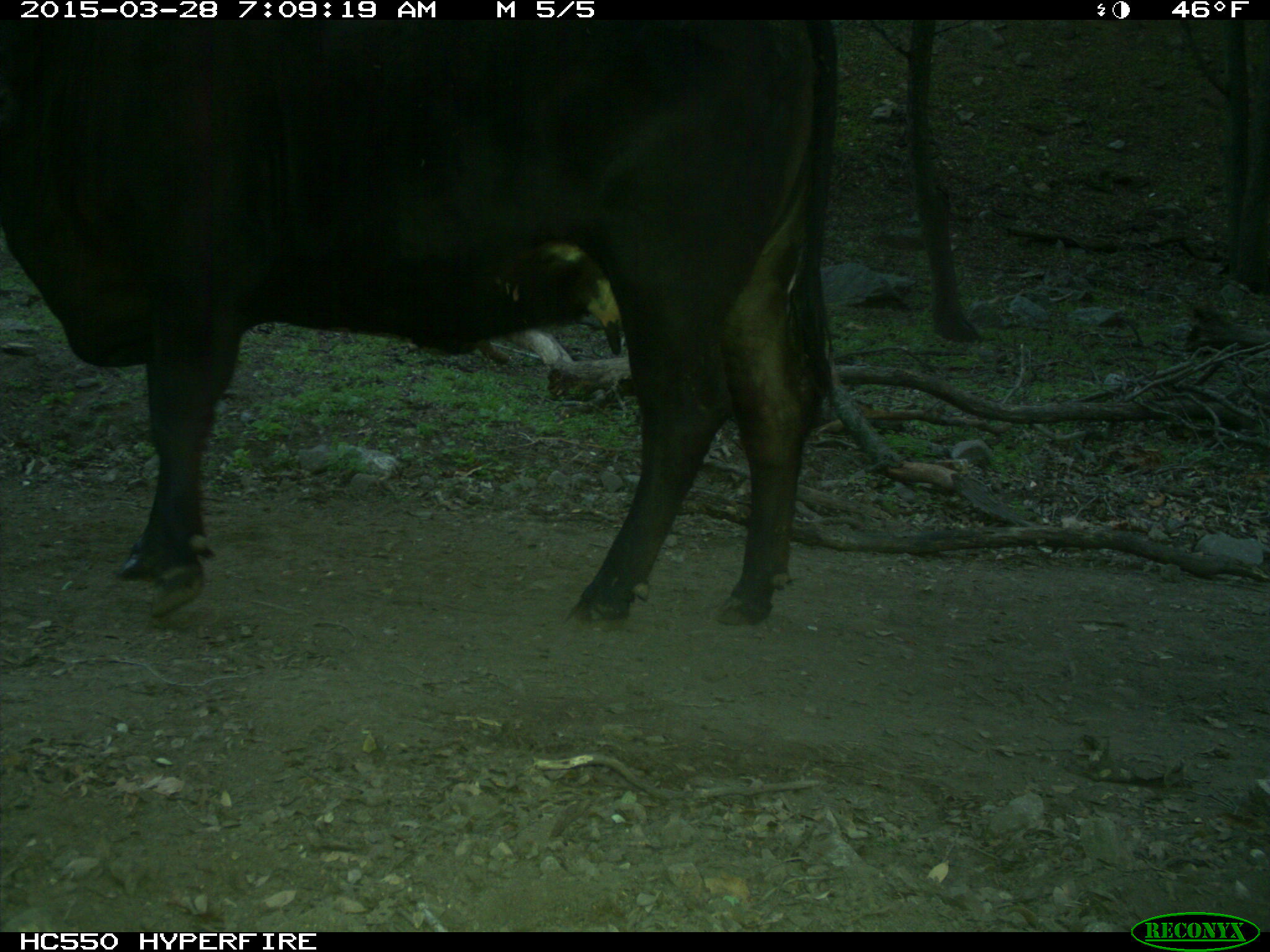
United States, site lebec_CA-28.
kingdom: Animalia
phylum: Chordata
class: Mammalia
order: Artiodactyla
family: Bovidae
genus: Bos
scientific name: Bos taurus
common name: domestic cow